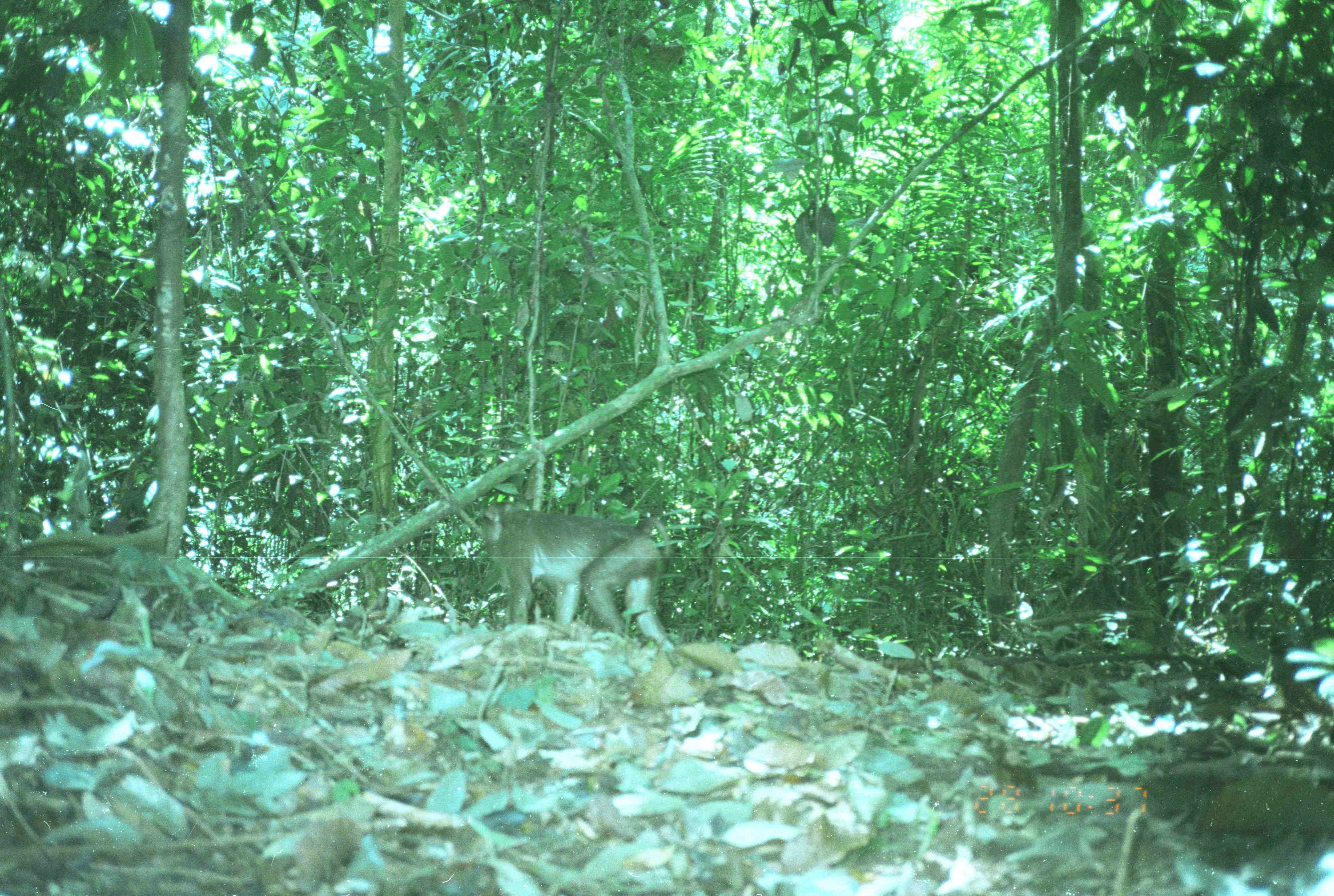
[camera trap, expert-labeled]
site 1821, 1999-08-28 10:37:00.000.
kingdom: Animalia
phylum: Chordata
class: Mammalia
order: Primates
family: Cercopithecidae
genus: Macaca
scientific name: Macaca nemestrina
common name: southern pig-tailed macaque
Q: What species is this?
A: Macaca nemestrina (southern pig-tailed macaque).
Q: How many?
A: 1.